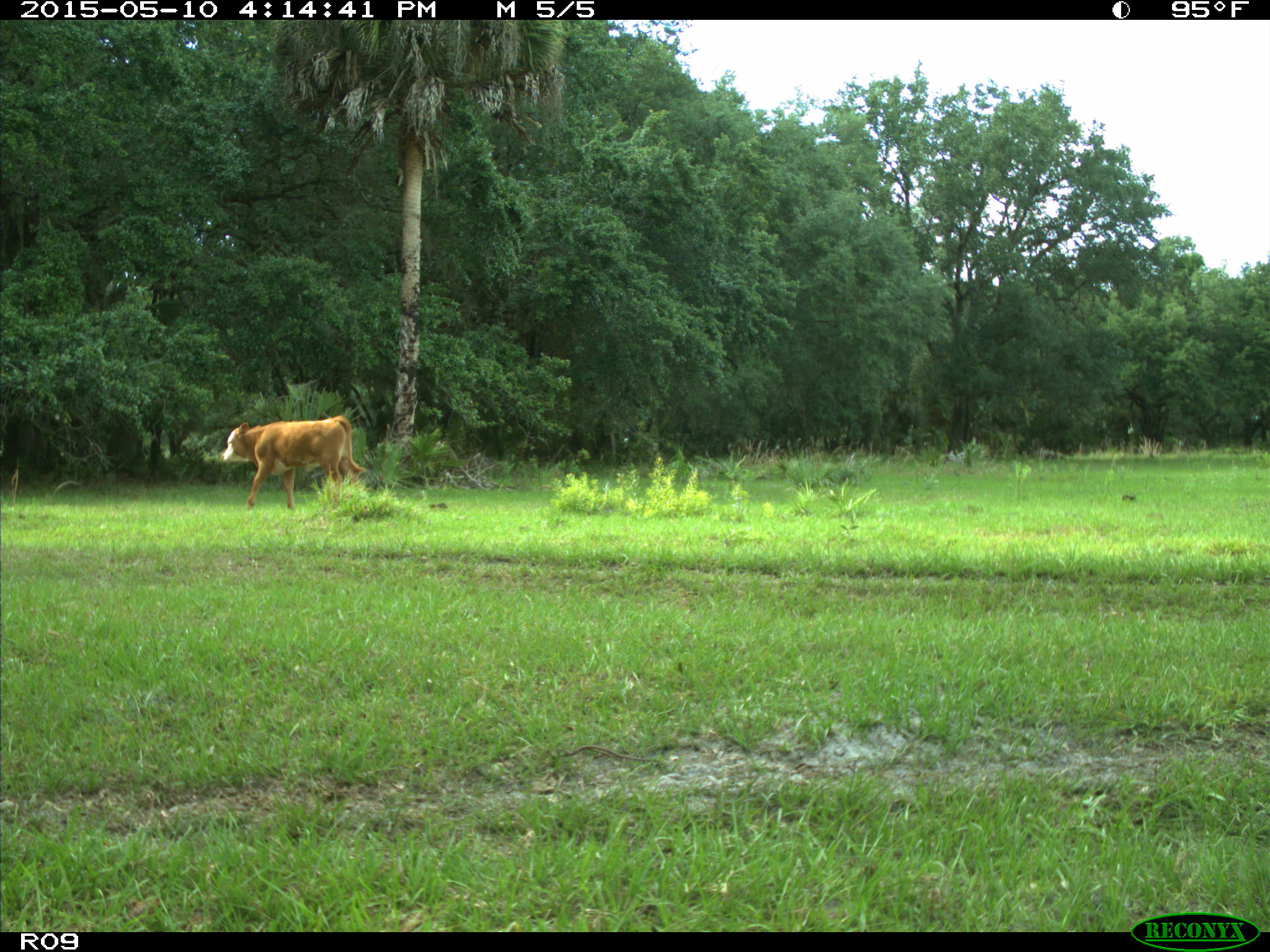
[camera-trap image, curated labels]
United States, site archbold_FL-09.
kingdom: Animalia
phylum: Chordata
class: Mammalia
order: Artiodactyla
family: Bovidae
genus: Bos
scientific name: Bos taurus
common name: domestic cow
Bos taurus (domestic cow).